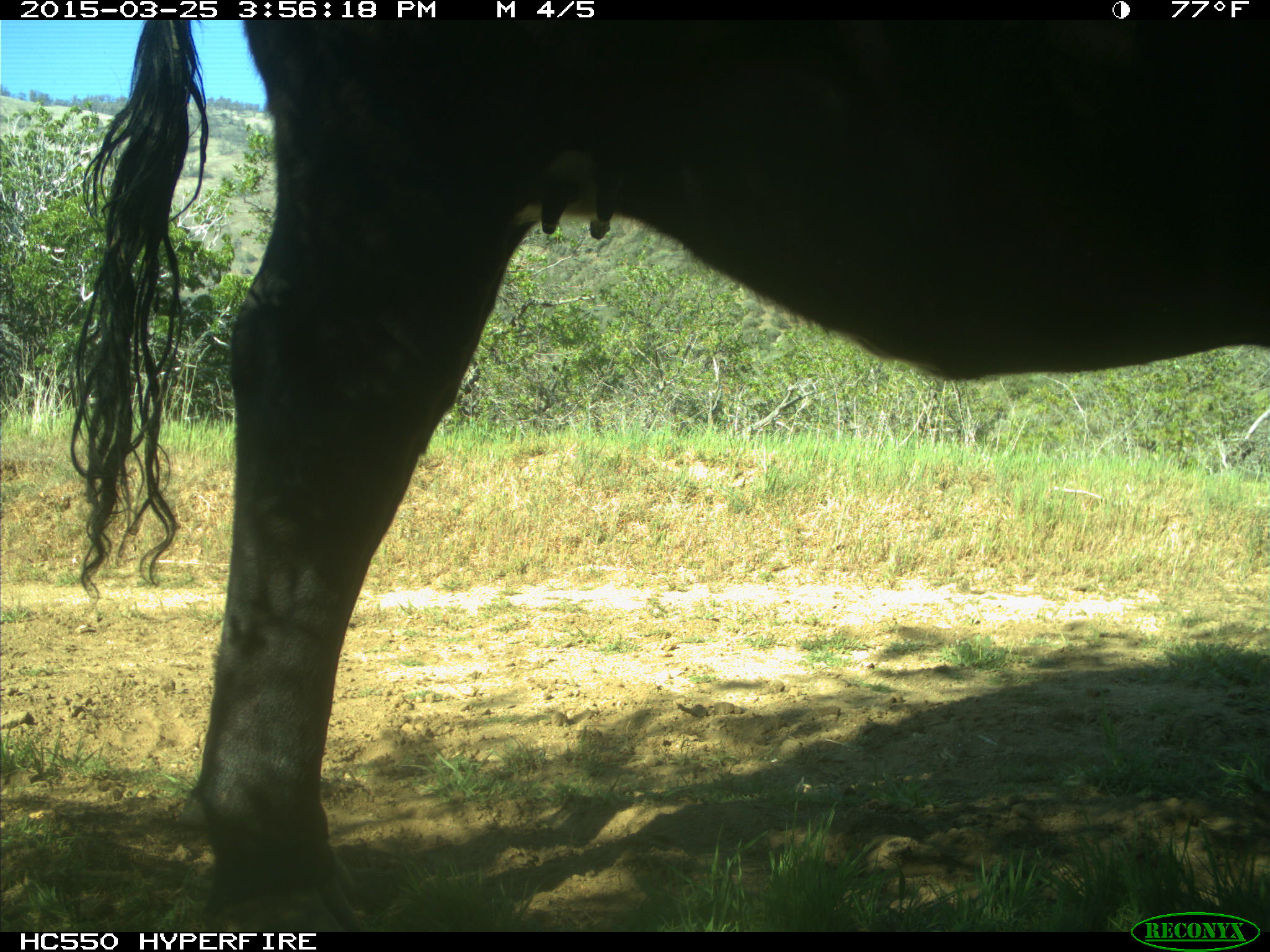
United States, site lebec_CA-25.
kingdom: Animalia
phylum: Chordata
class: Mammalia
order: Artiodactyla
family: Bovidae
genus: Bos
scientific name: Bos taurus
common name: domestic cow